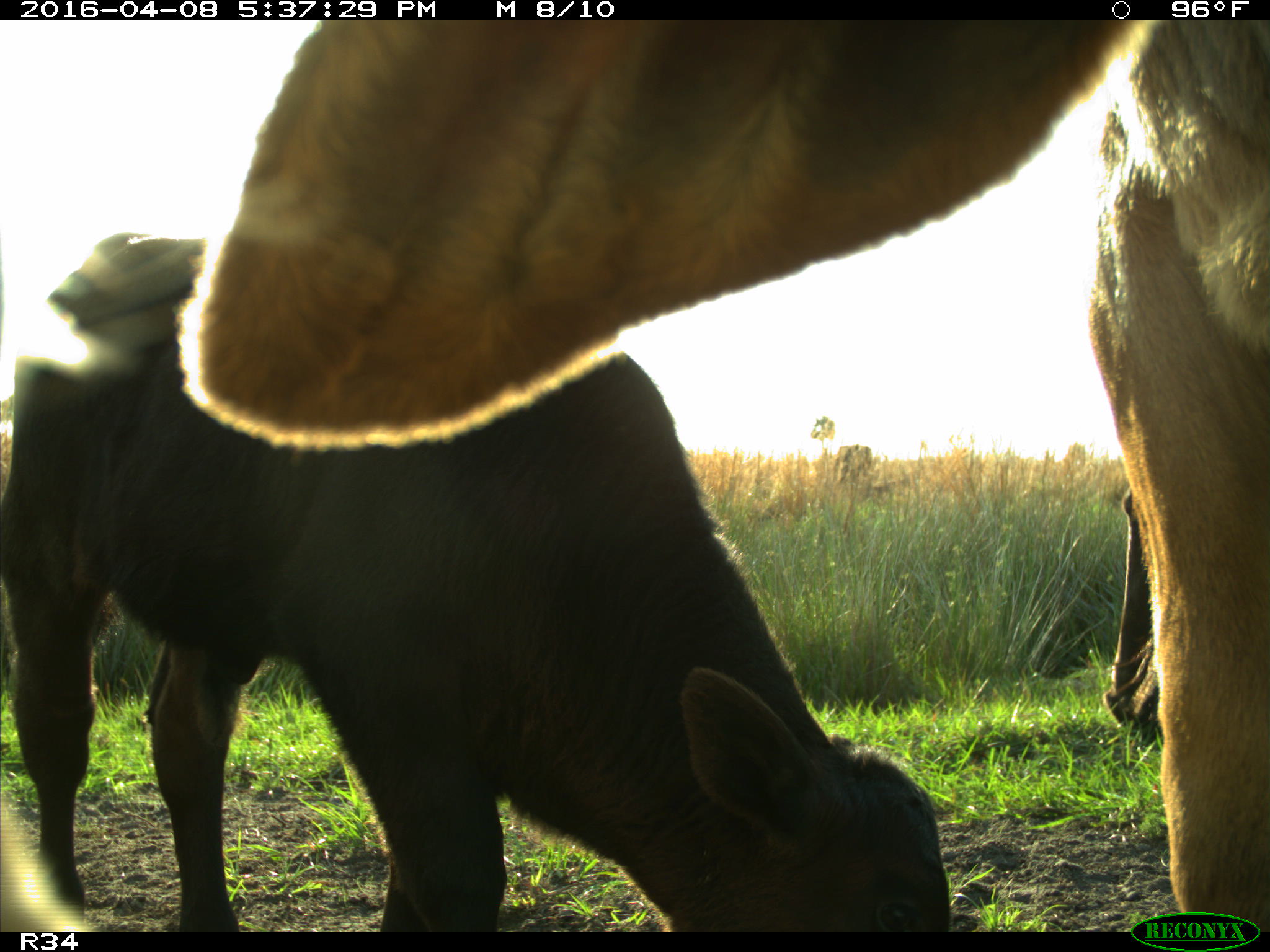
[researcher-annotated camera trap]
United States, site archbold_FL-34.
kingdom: Animalia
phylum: Chordata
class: Mammalia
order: Artiodactyla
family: Bovidae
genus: Bos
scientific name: Bos taurus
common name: domestic cow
Bos taurus (domestic cow).